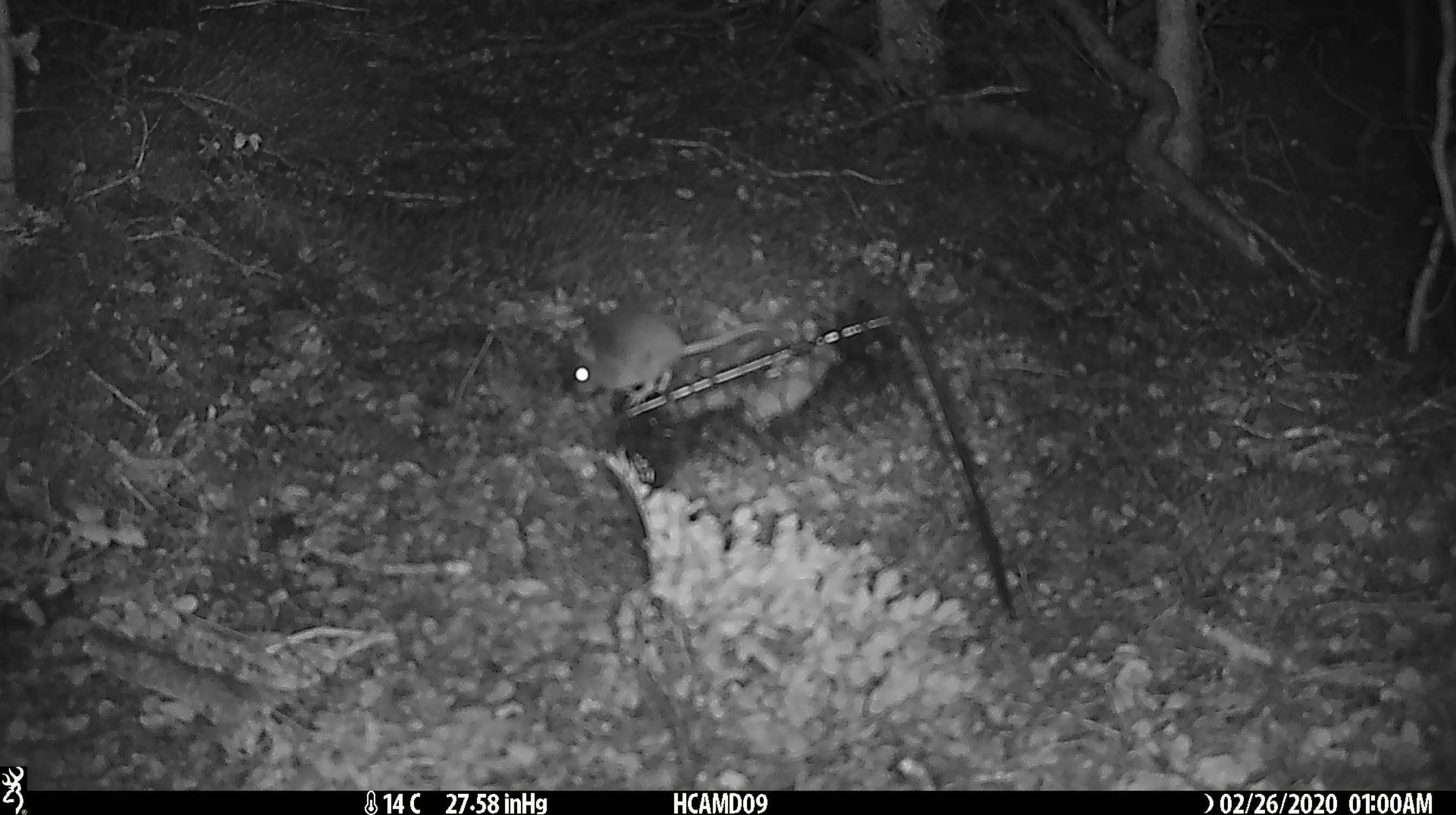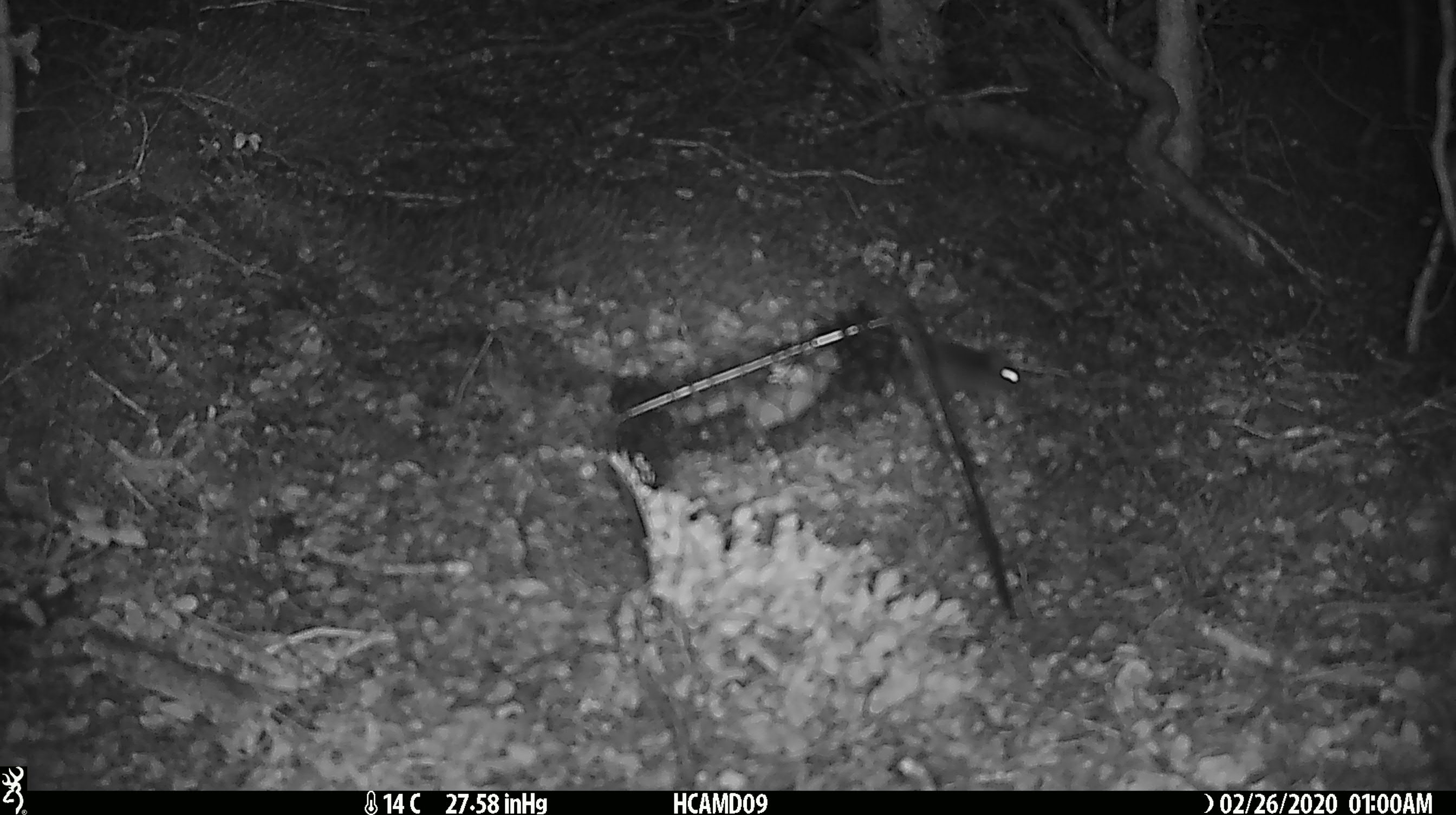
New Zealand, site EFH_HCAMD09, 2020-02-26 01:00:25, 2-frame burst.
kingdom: Animalia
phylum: Chordata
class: Mammalia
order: Rodentia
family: Muridae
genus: Mus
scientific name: Mus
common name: mouse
Mouse (Mus).